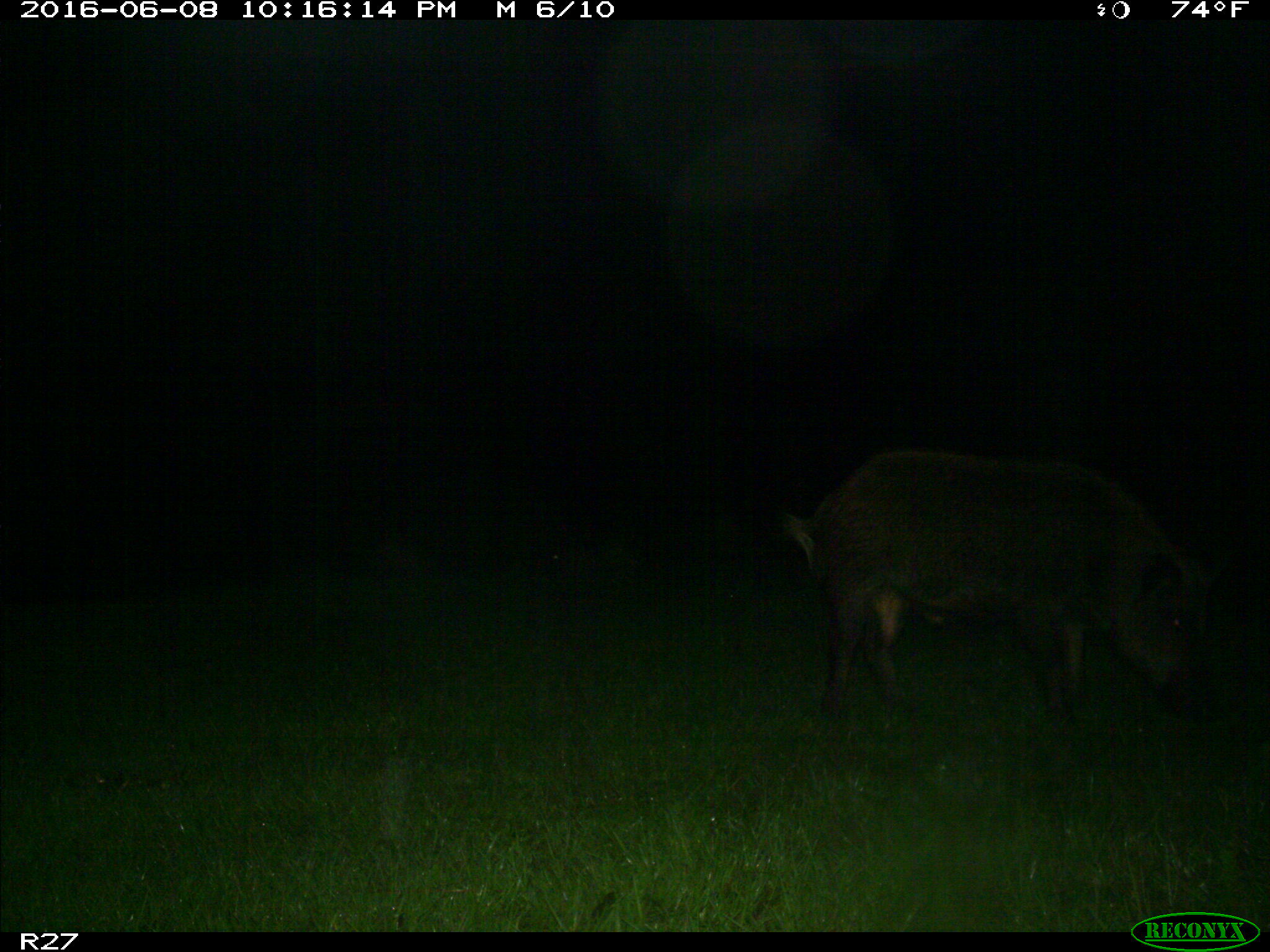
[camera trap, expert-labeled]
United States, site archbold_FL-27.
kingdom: Animalia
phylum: Chordata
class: Mammalia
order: Artiodactyla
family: Suidae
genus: Sus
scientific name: Sus scrofa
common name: wild boar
Sus scrofa (wild boar).